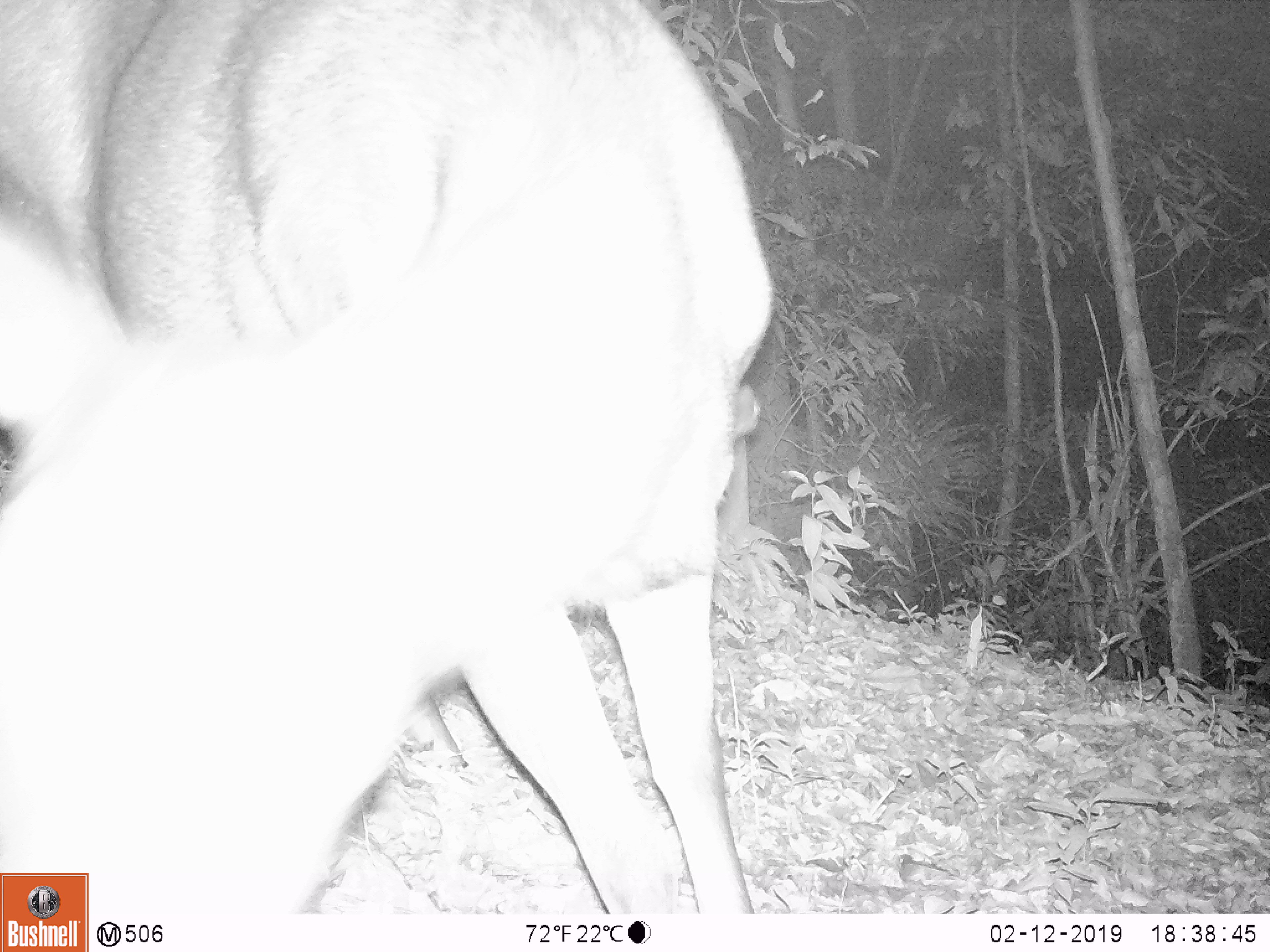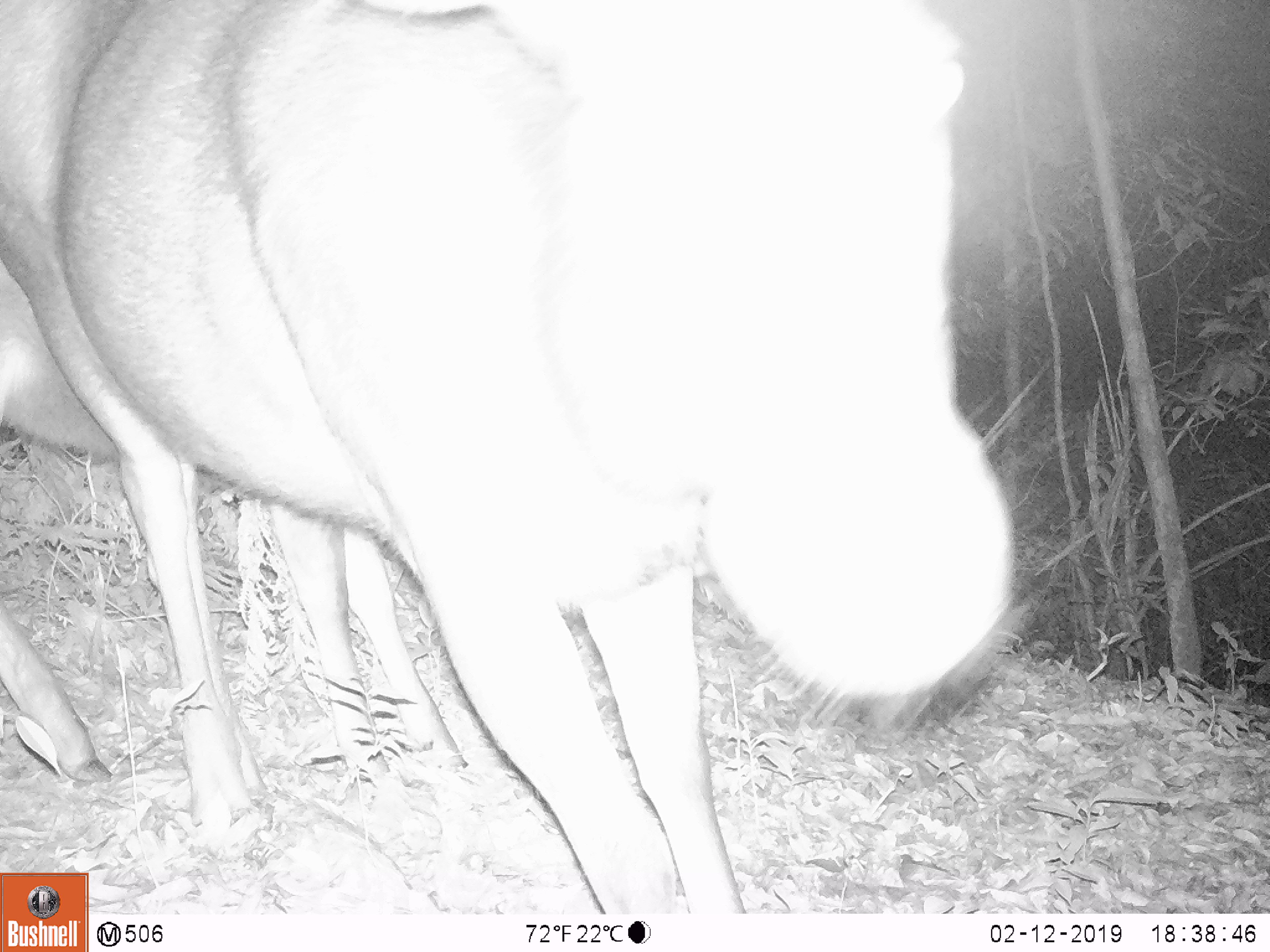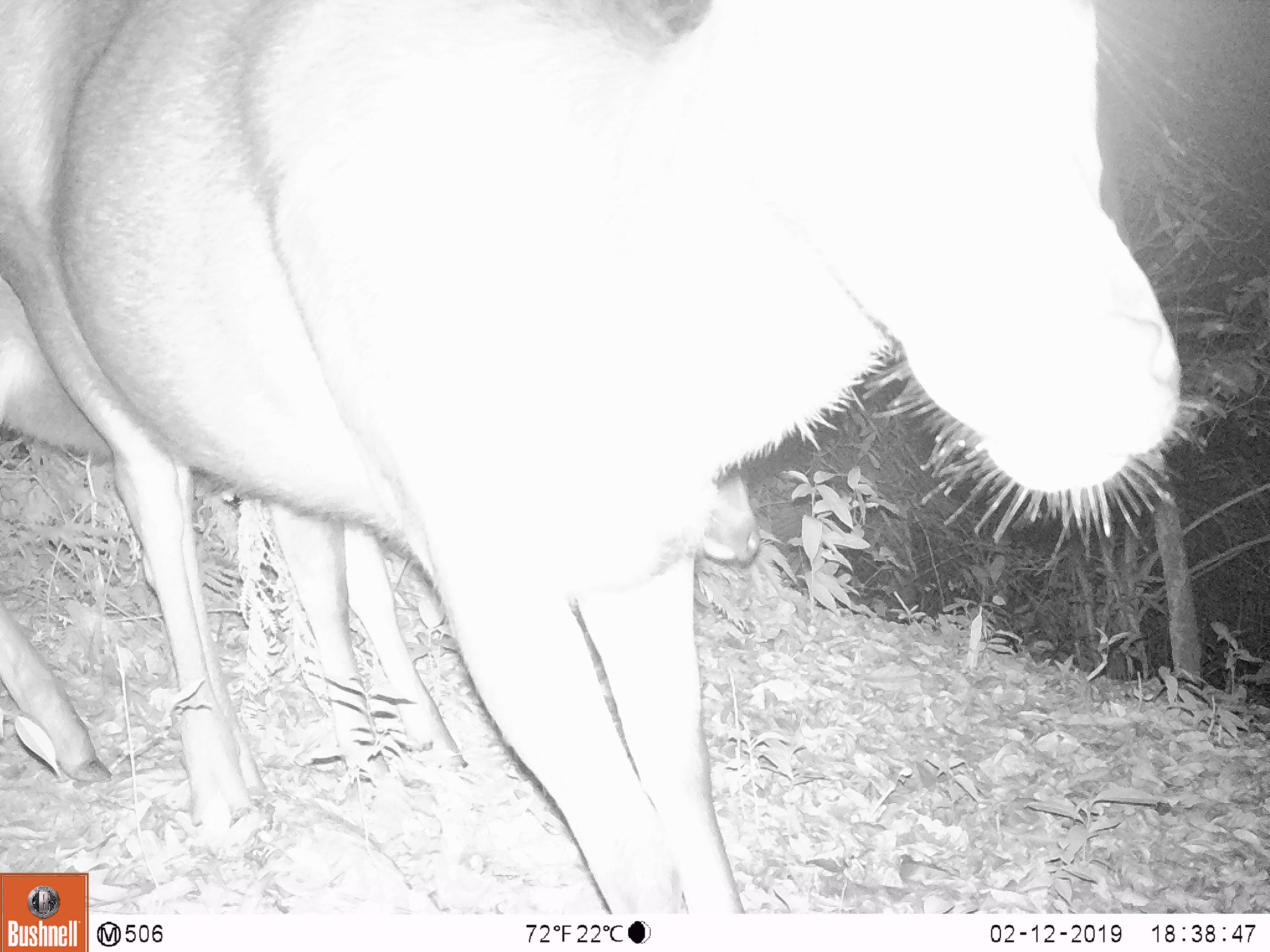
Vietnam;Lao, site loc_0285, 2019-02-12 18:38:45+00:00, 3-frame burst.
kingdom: Animalia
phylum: Chordata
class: Mammalia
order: Artiodactyla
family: Cervidae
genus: Rusa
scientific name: Rusa unicolor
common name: sambar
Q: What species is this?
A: Sambar (Rusa unicolor).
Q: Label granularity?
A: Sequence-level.